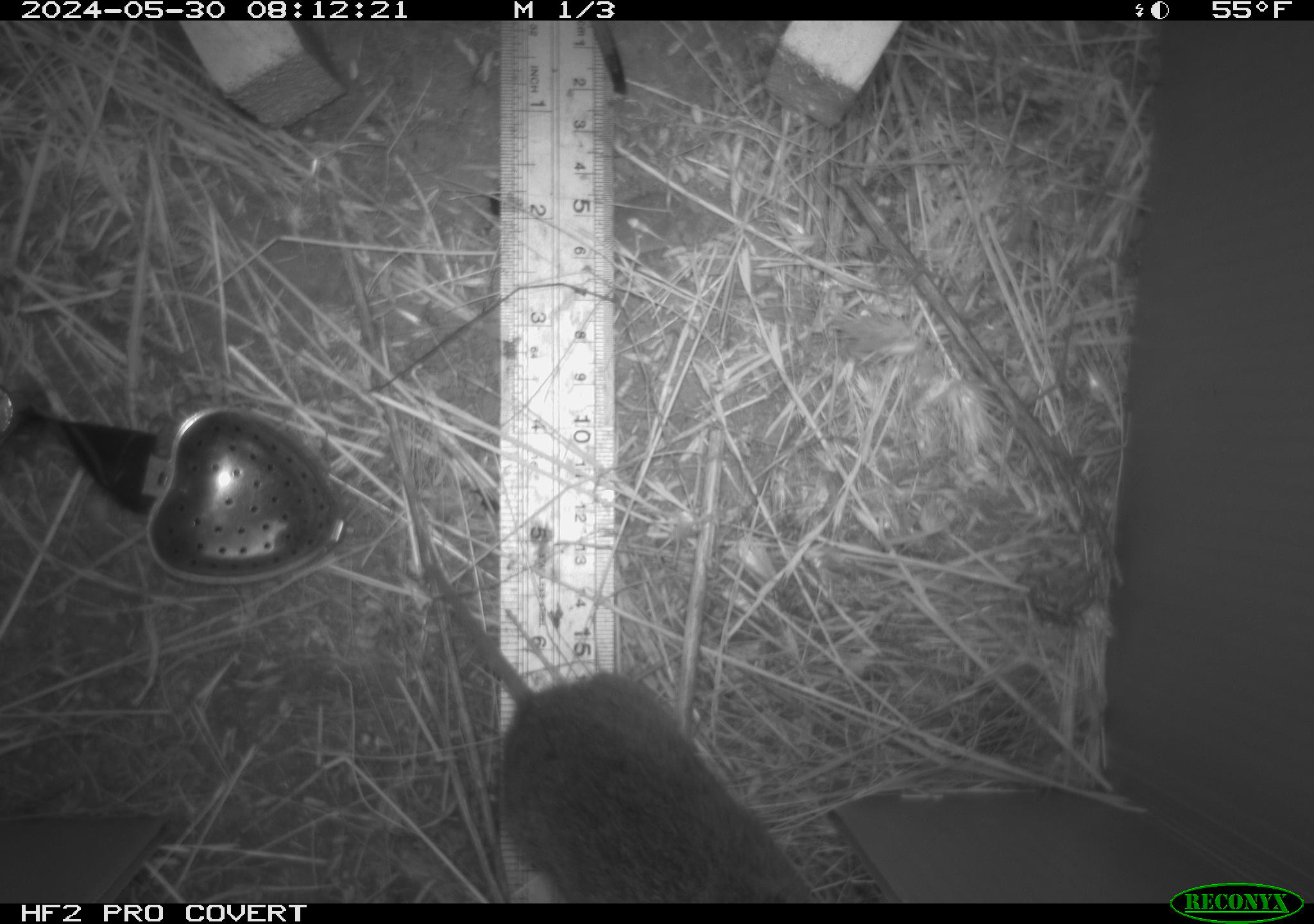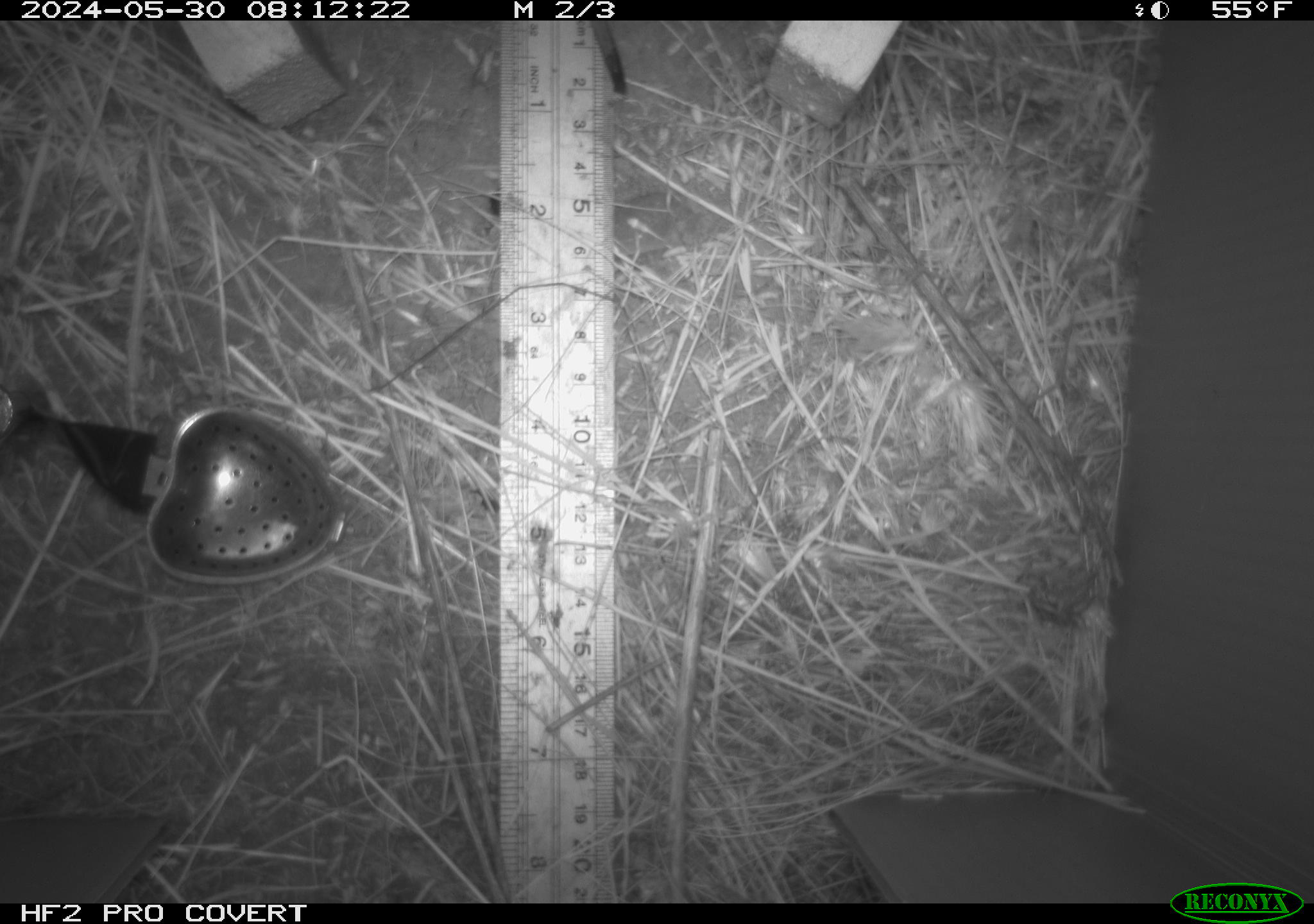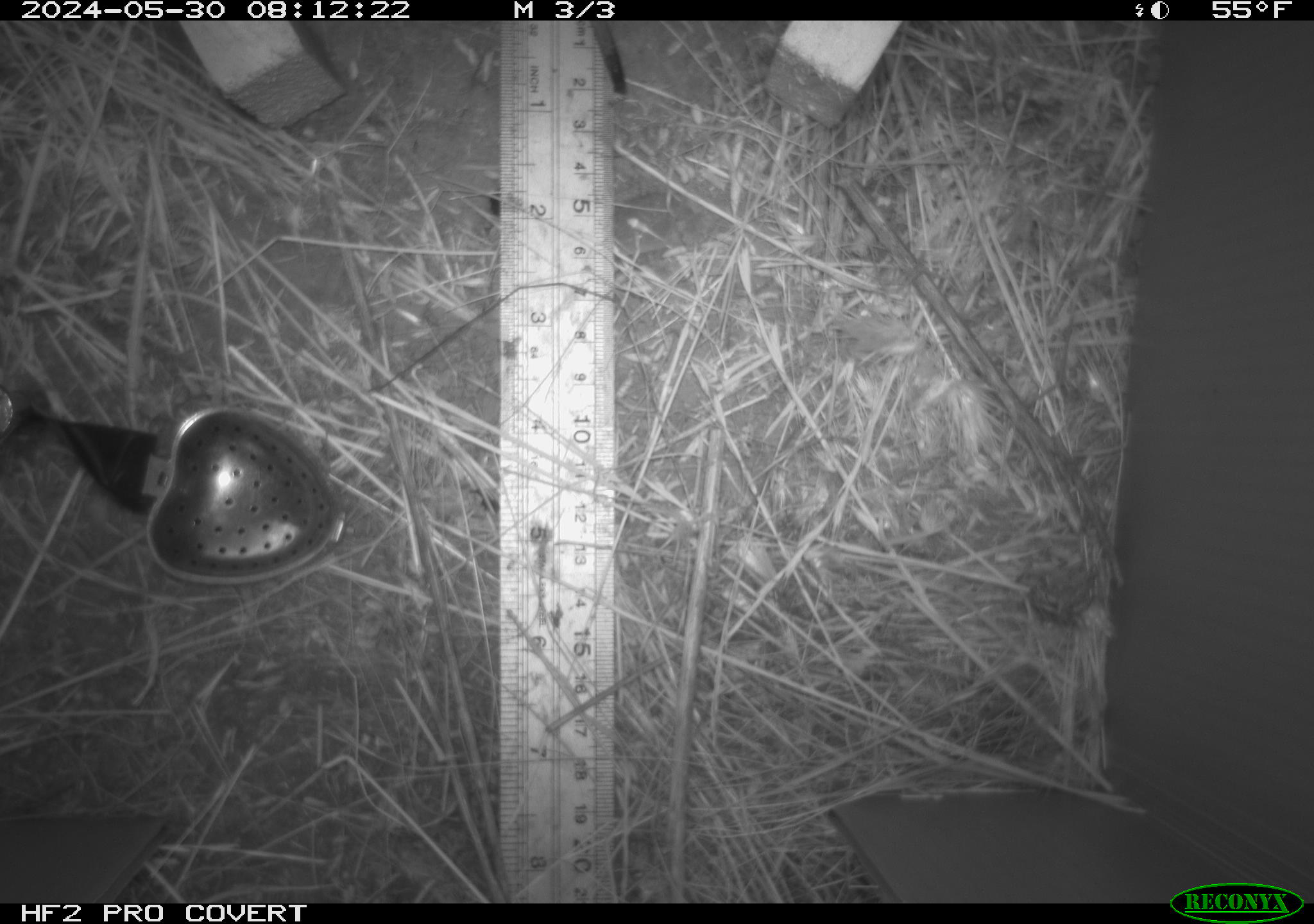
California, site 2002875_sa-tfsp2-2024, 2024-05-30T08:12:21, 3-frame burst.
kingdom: Animalia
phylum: Chordata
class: Mammalia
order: Rodentia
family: Cricetidae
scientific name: Arvicolinae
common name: voles, lemmings, and muskrats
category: arvicolinae subfamily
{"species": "arvicolinae subfamily (voles, lemmings, and muskrats) (Arvicolinae)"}